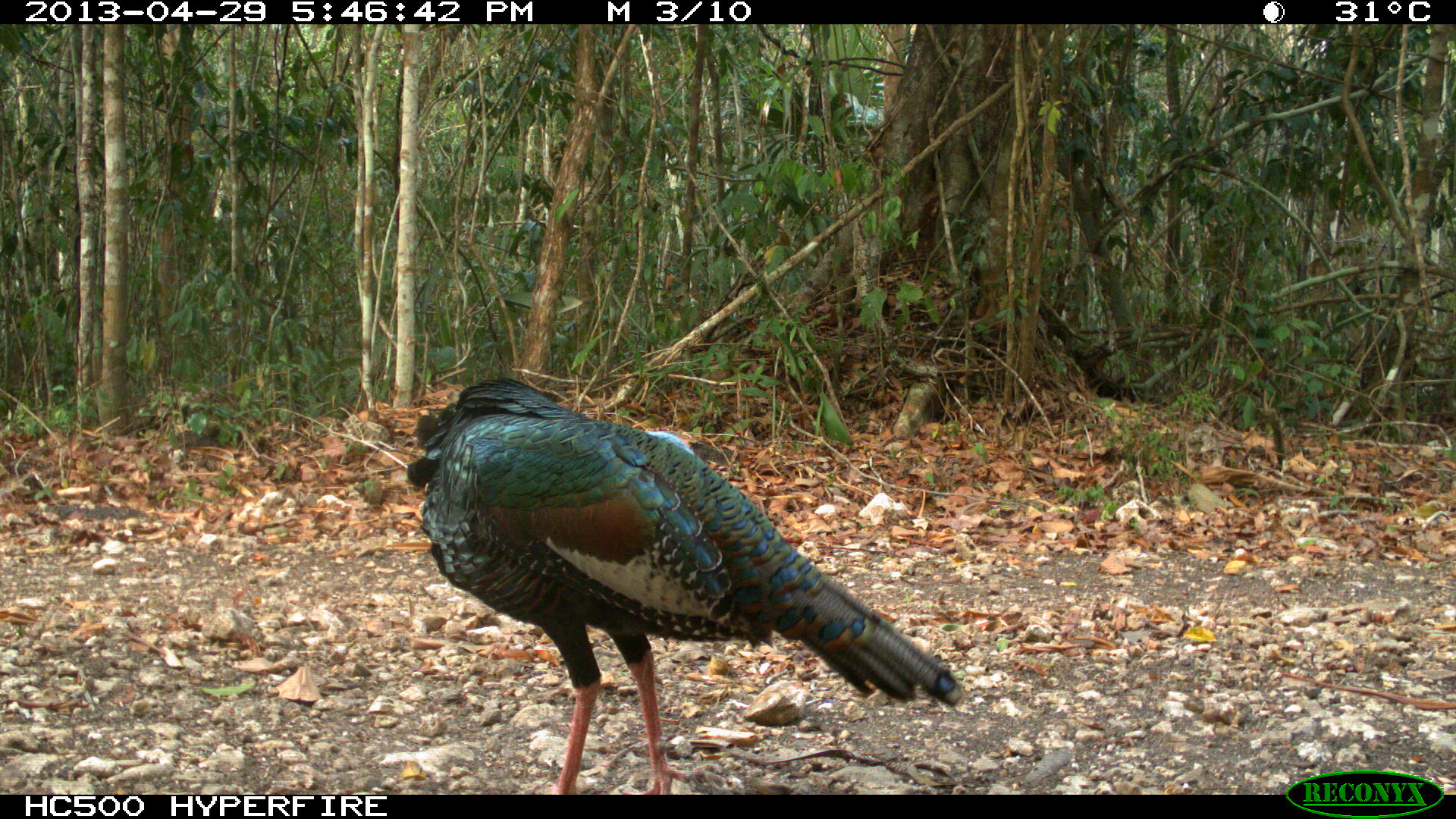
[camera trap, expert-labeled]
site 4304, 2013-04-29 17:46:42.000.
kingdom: Animalia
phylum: Chordata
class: Aves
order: Galliformes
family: Phasianidae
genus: Meleagris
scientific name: Meleagris ocellata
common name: ocellated turkey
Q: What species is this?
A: Meleagris ocellata (ocellated turkey).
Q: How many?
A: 1.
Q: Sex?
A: Male.